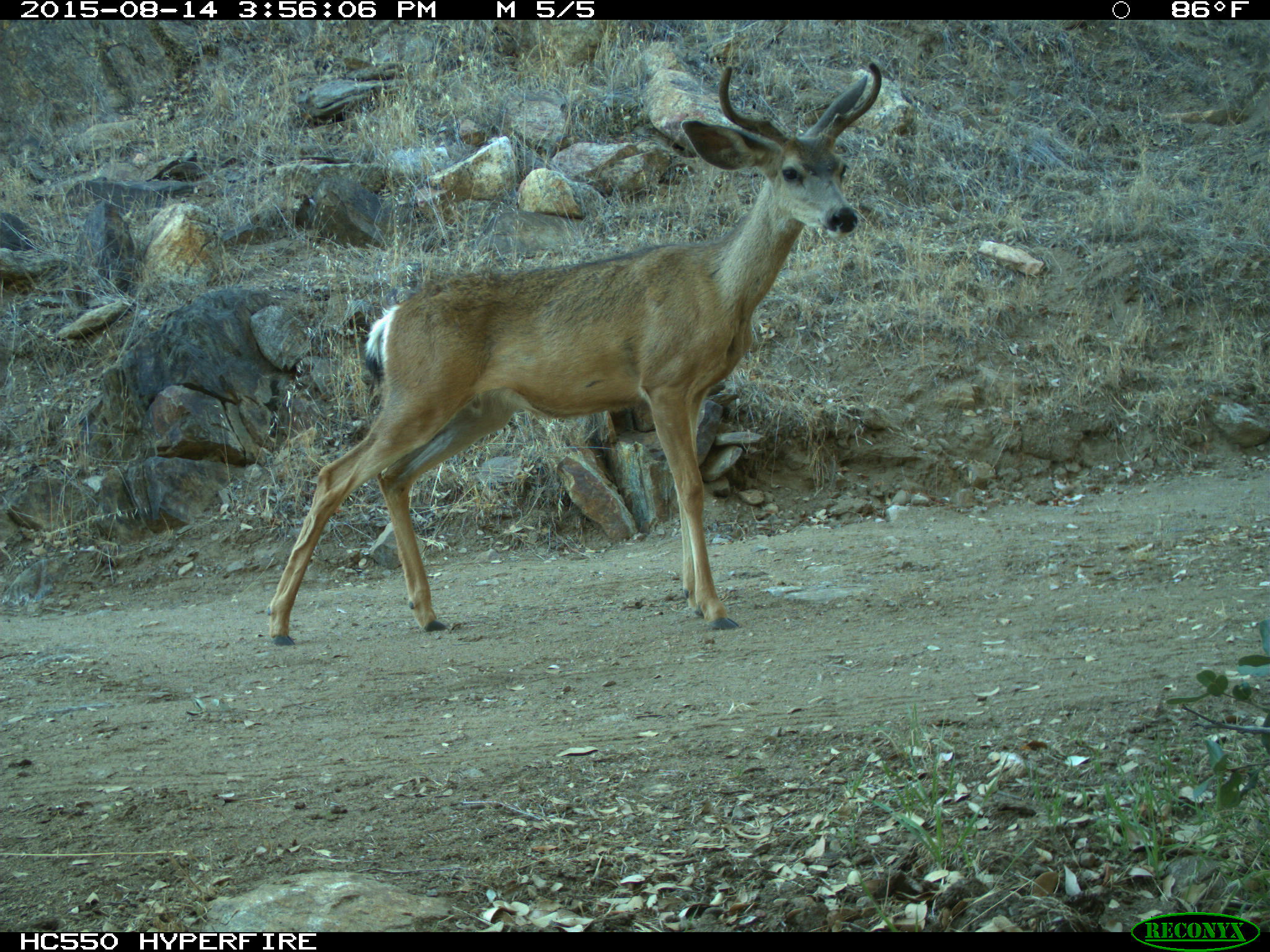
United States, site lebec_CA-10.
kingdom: Animalia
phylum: Chordata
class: Mammalia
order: Artiodactyla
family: Cervidae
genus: Odocoileus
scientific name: Odocoileus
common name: deer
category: unidentified deer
Unidentified deer (deer) (Odocoileus).